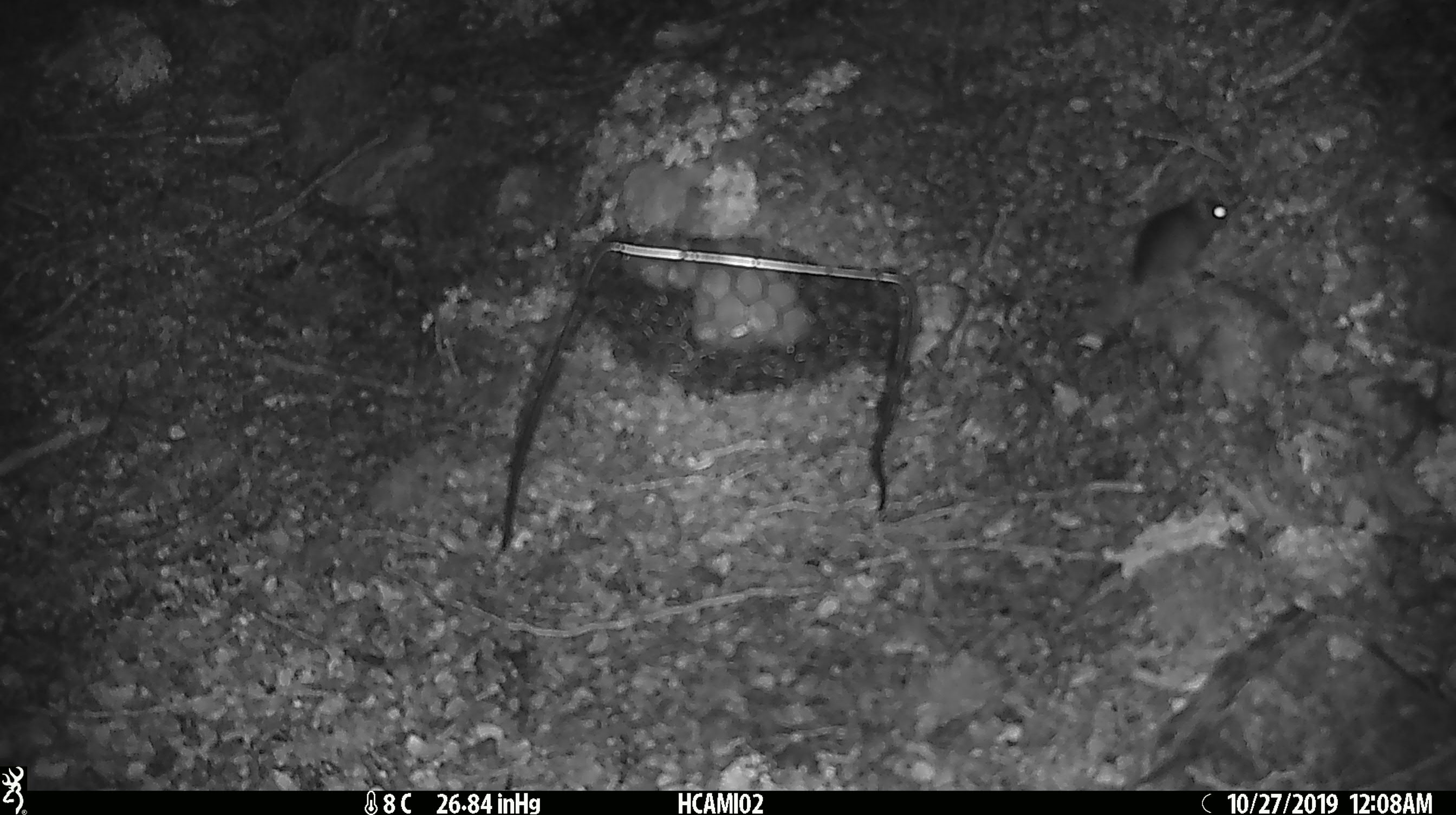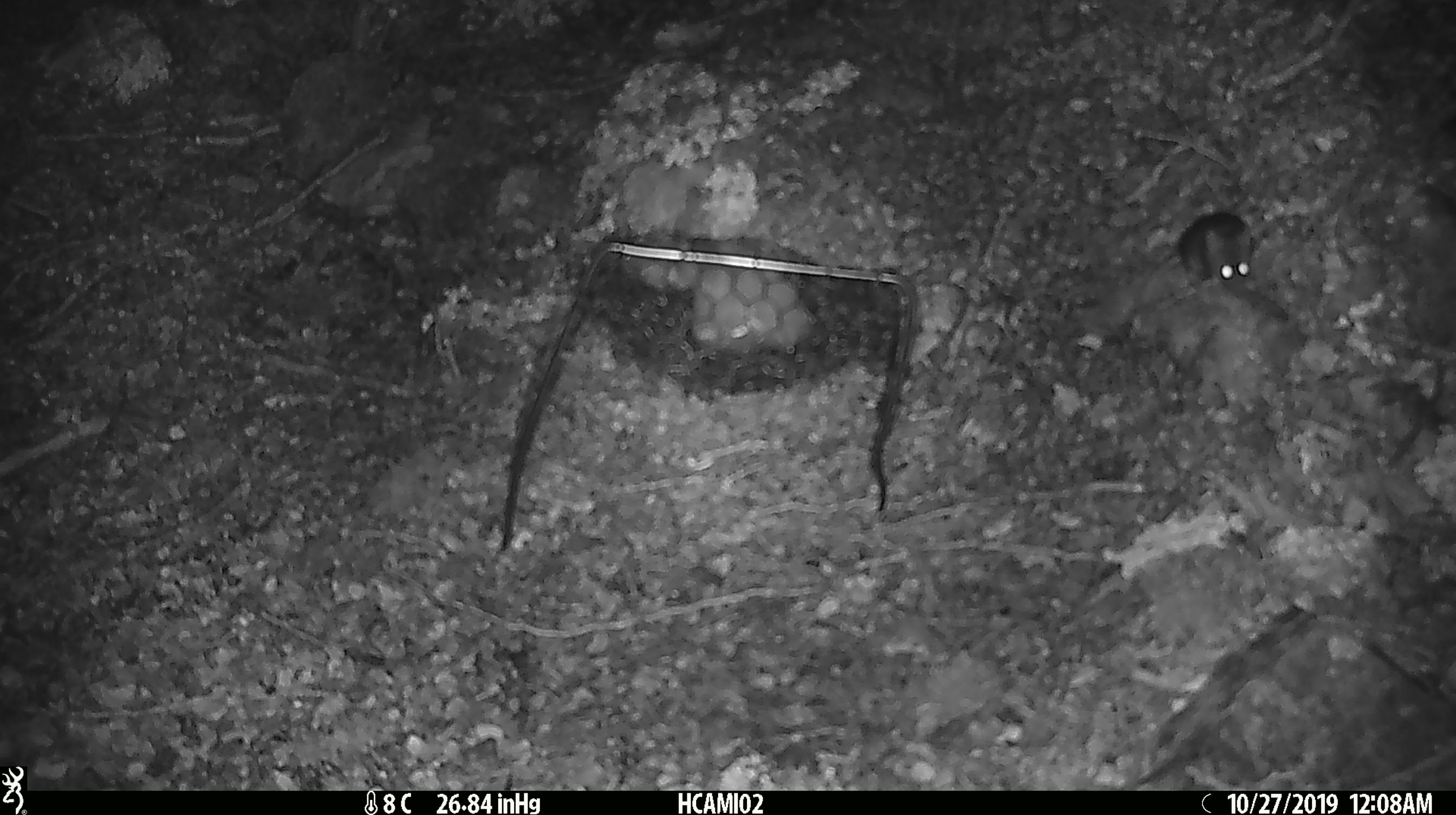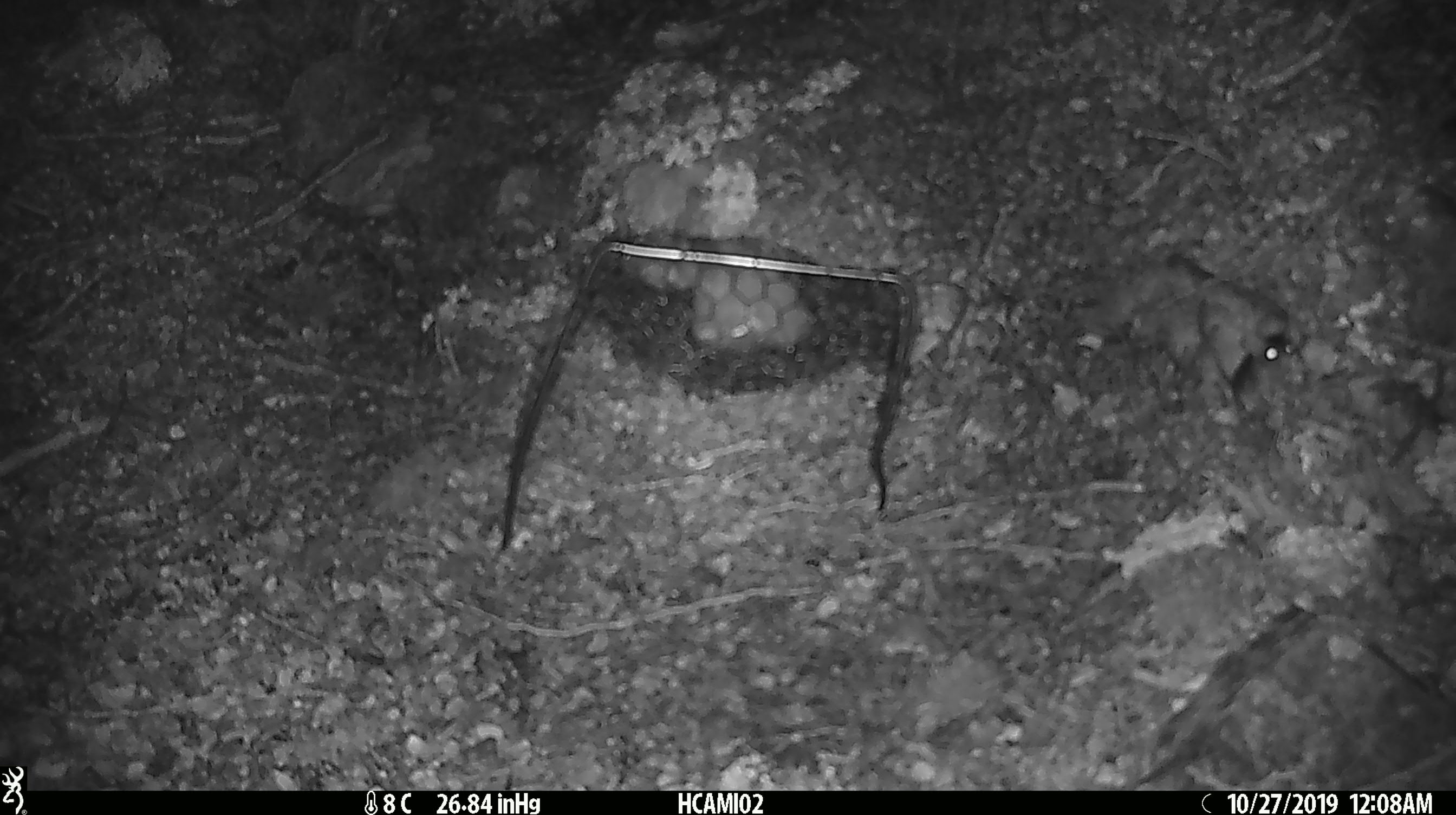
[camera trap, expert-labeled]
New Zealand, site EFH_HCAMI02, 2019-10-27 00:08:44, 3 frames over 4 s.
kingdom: Animalia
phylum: Chordata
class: Mammalia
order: Rodentia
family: Muridae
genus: Mus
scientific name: Mus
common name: mouse